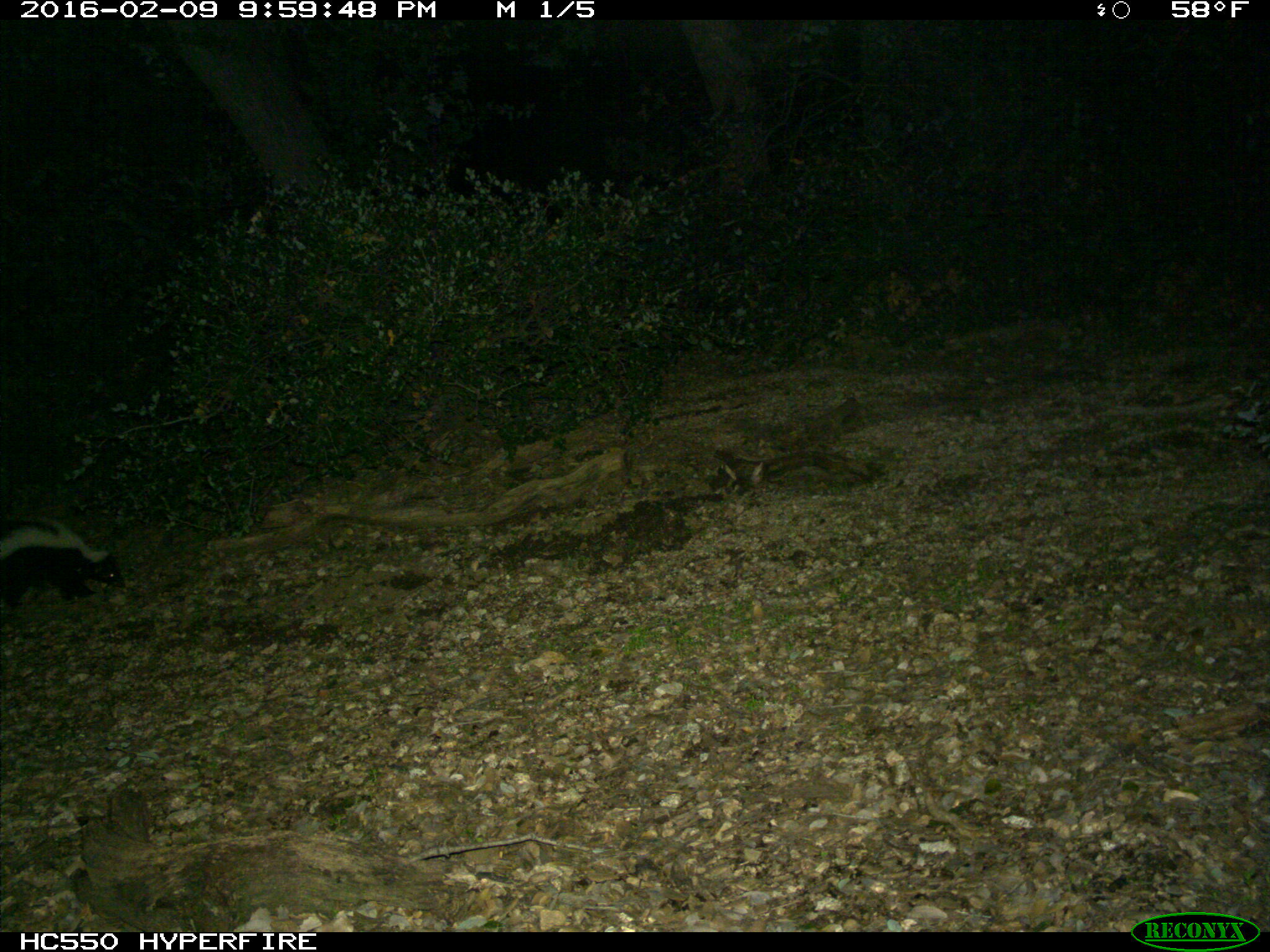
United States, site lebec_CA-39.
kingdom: Animalia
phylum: Chordata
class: Mammalia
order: Carnivora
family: Mephitidae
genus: Mephitis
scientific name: Mephitis mephitis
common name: striped skunk